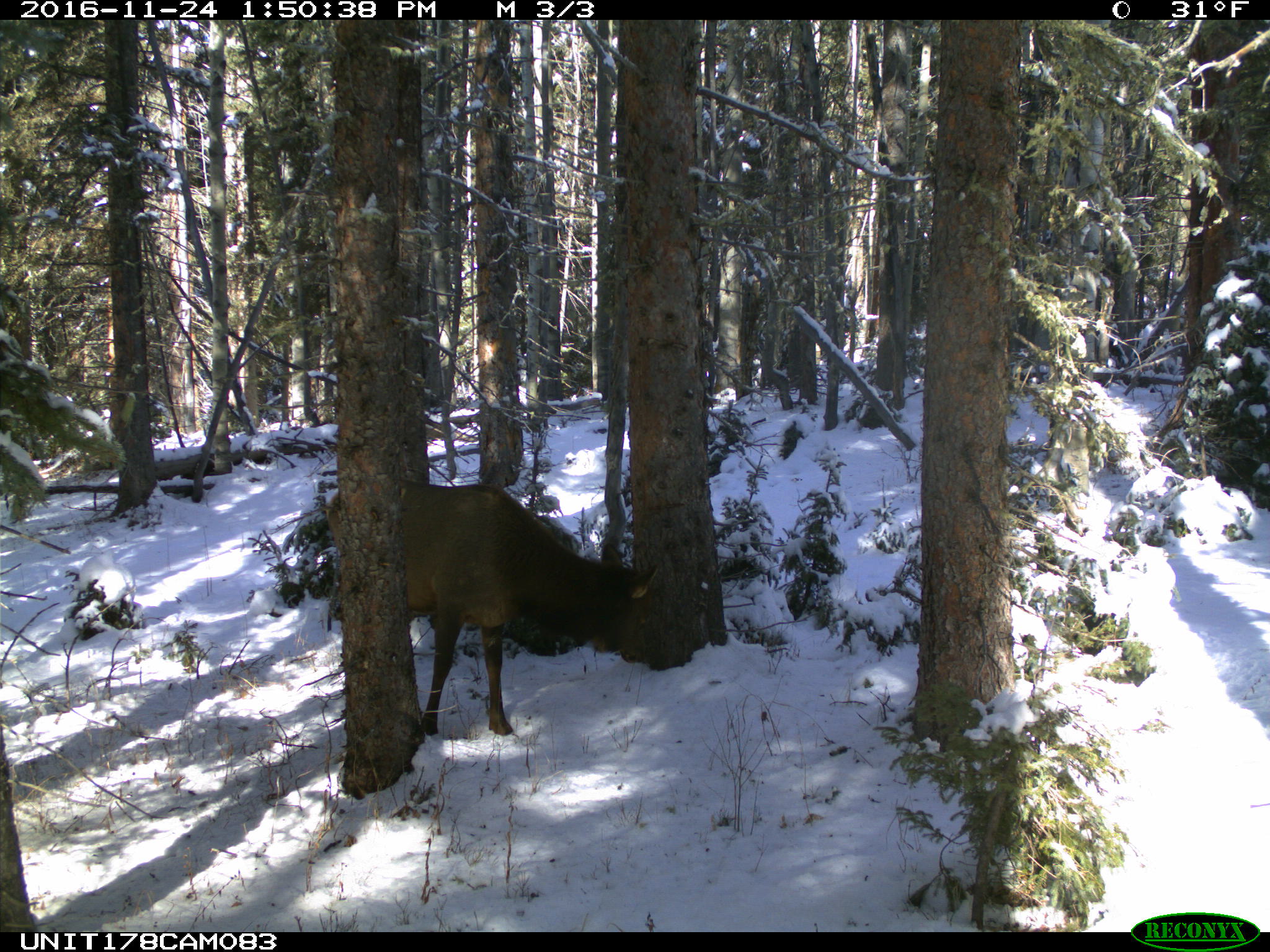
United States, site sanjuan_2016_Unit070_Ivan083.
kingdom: Animalia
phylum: Chordata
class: Mammalia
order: Artiodactyla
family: Cervidae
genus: Cervus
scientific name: Cervus elaphus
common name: red deer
Cervus elaphus (red deer).